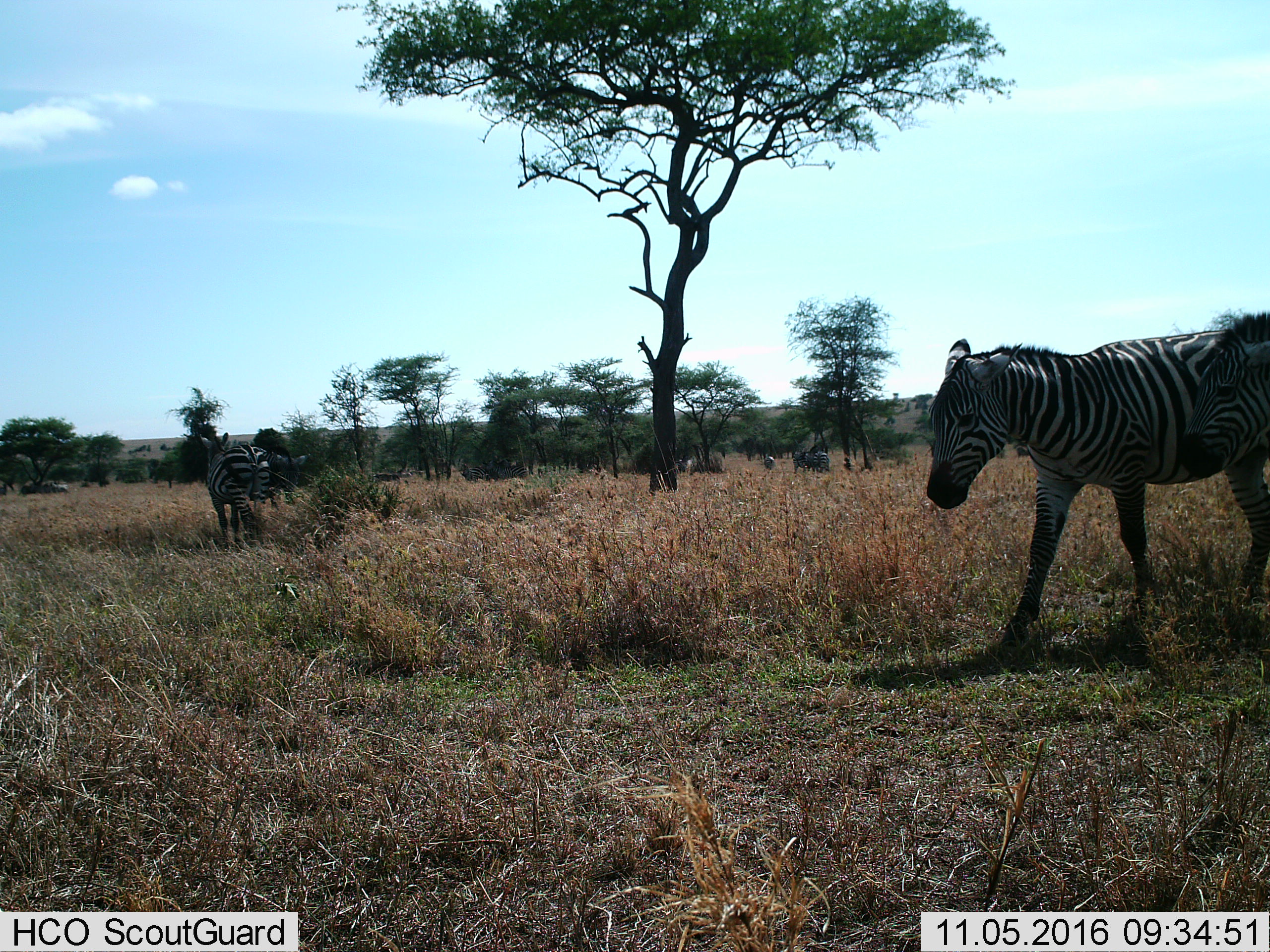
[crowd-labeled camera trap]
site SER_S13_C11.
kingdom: Animalia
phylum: Chordata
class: Mammalia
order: Perissodactyla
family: Equidae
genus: Equus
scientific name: Equus quagga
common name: plains zebra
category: zebraplains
Zebraplains (plains zebra) (Equus quagga), count 5. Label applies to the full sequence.